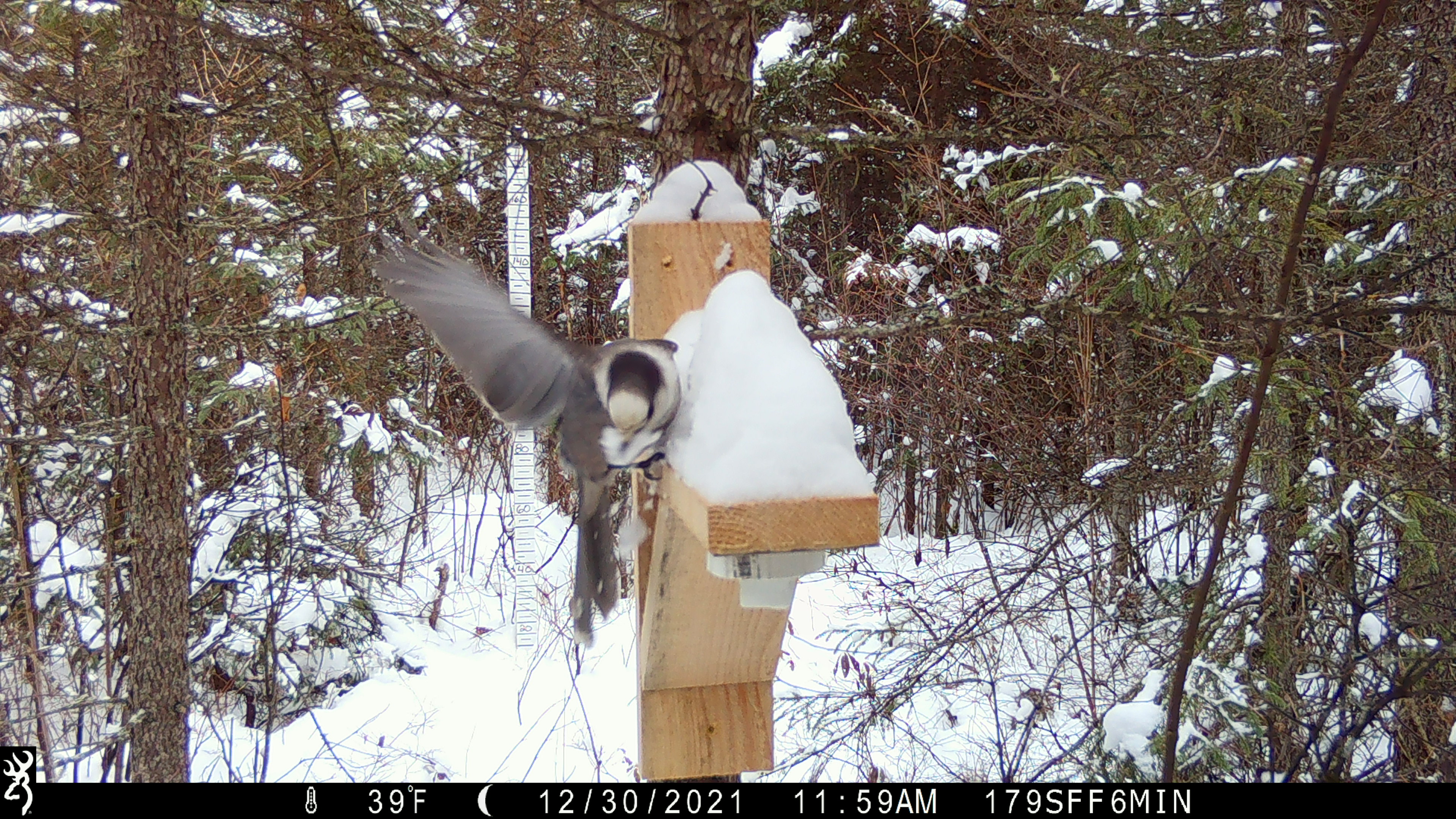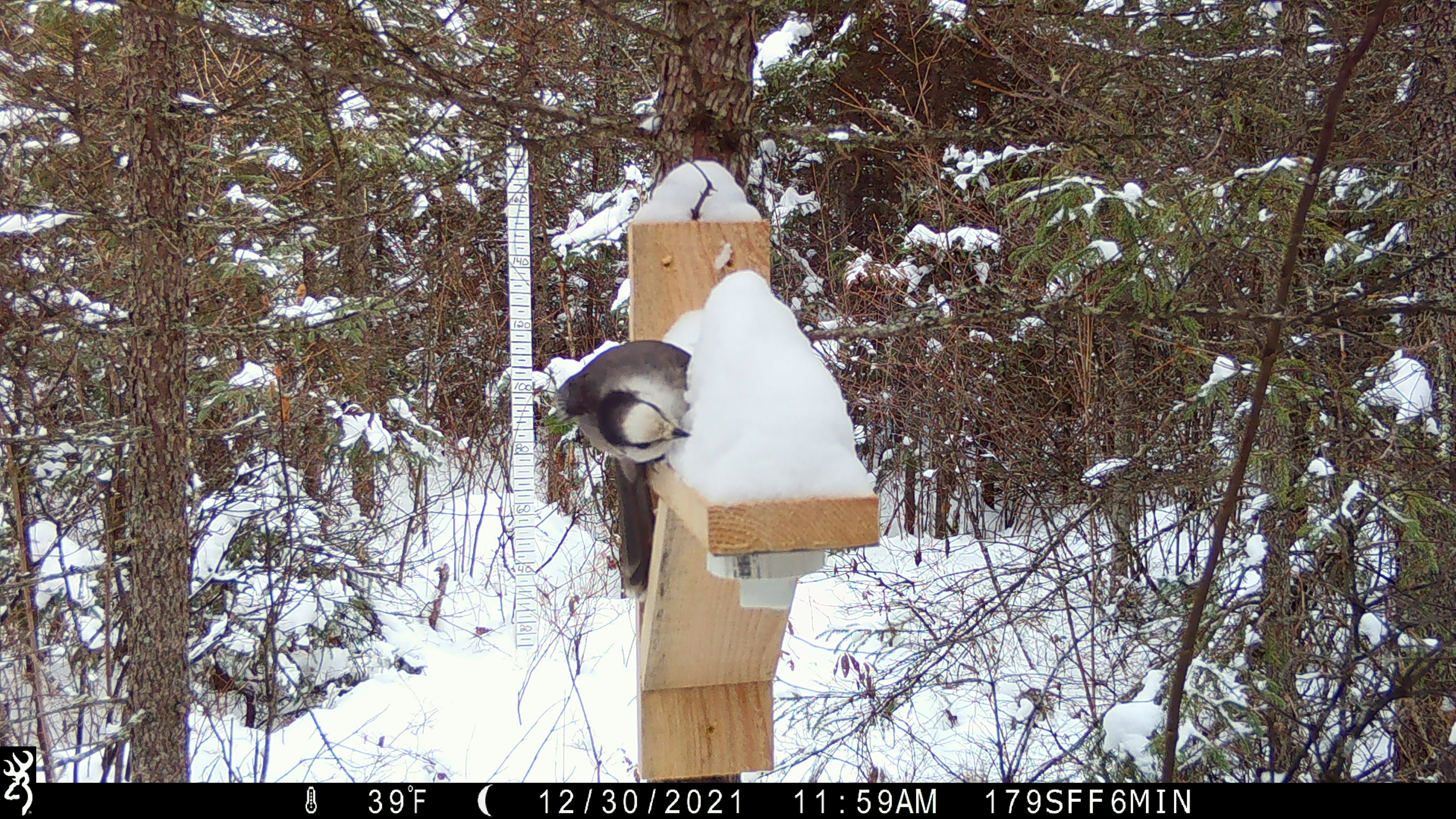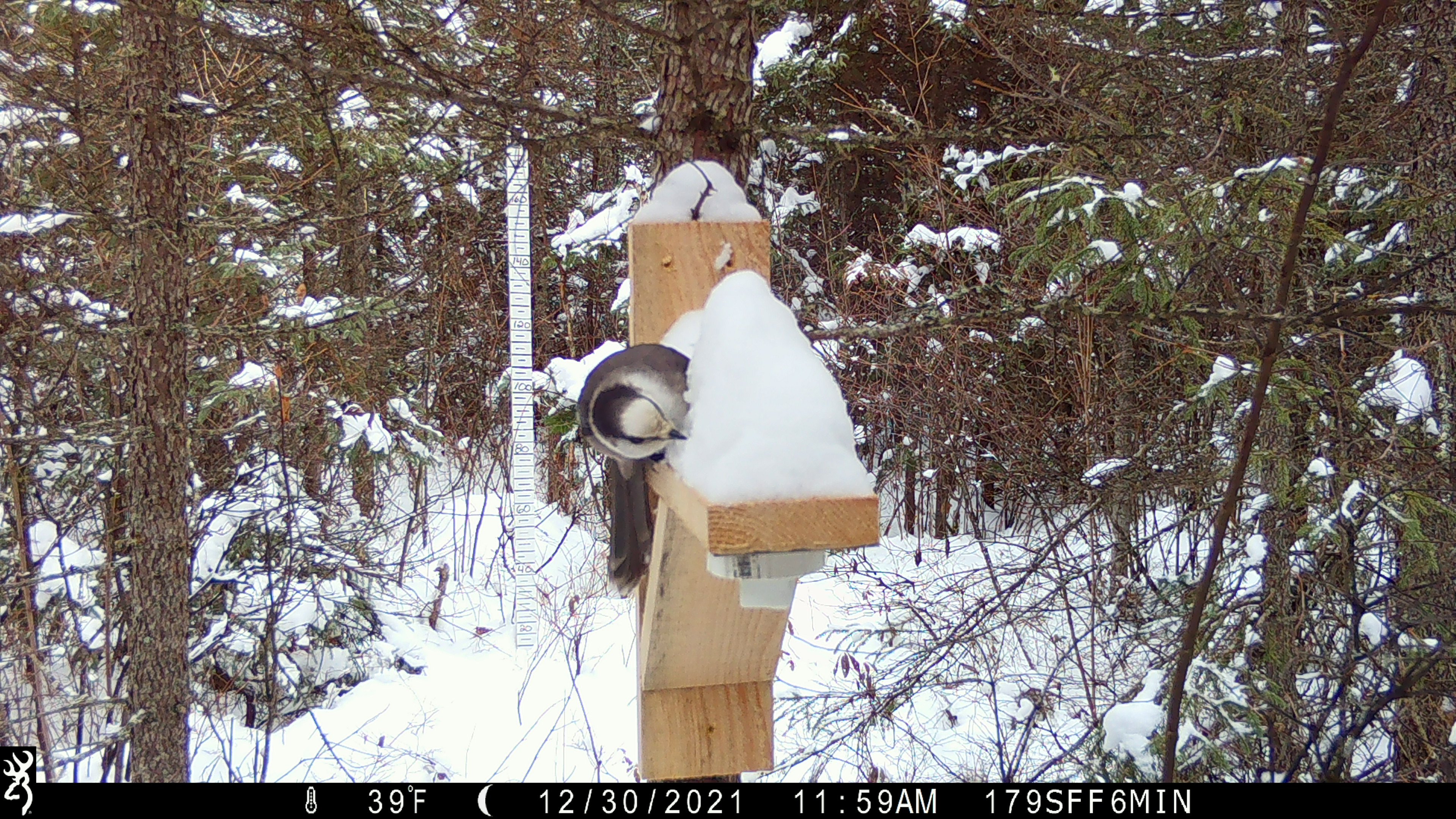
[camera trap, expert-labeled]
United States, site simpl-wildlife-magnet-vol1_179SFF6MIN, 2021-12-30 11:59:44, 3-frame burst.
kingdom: Animalia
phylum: Chordata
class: Aves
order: Passeriformes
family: Corvidae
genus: Perisoreus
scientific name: Perisoreus canadensis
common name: canada jay